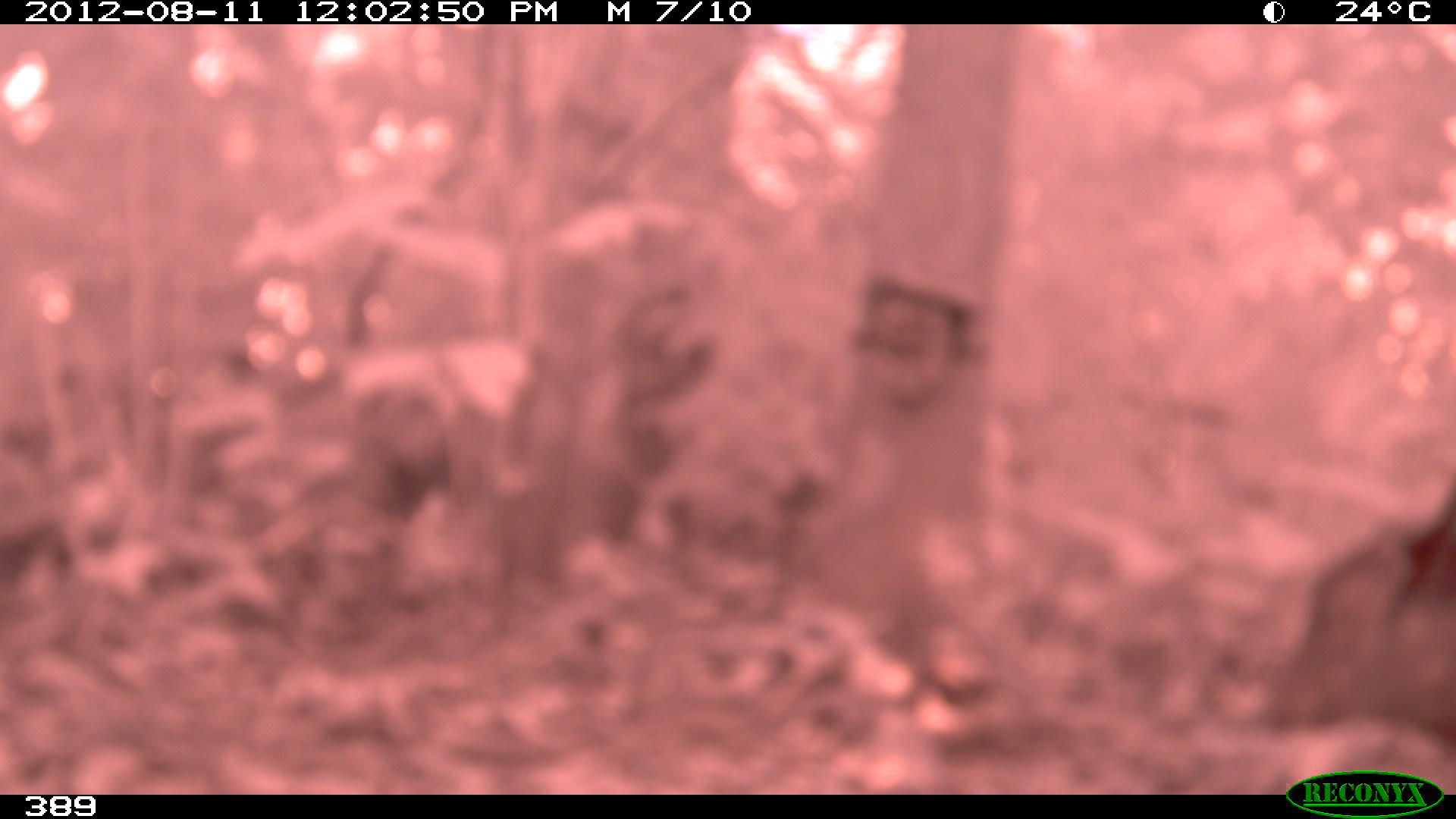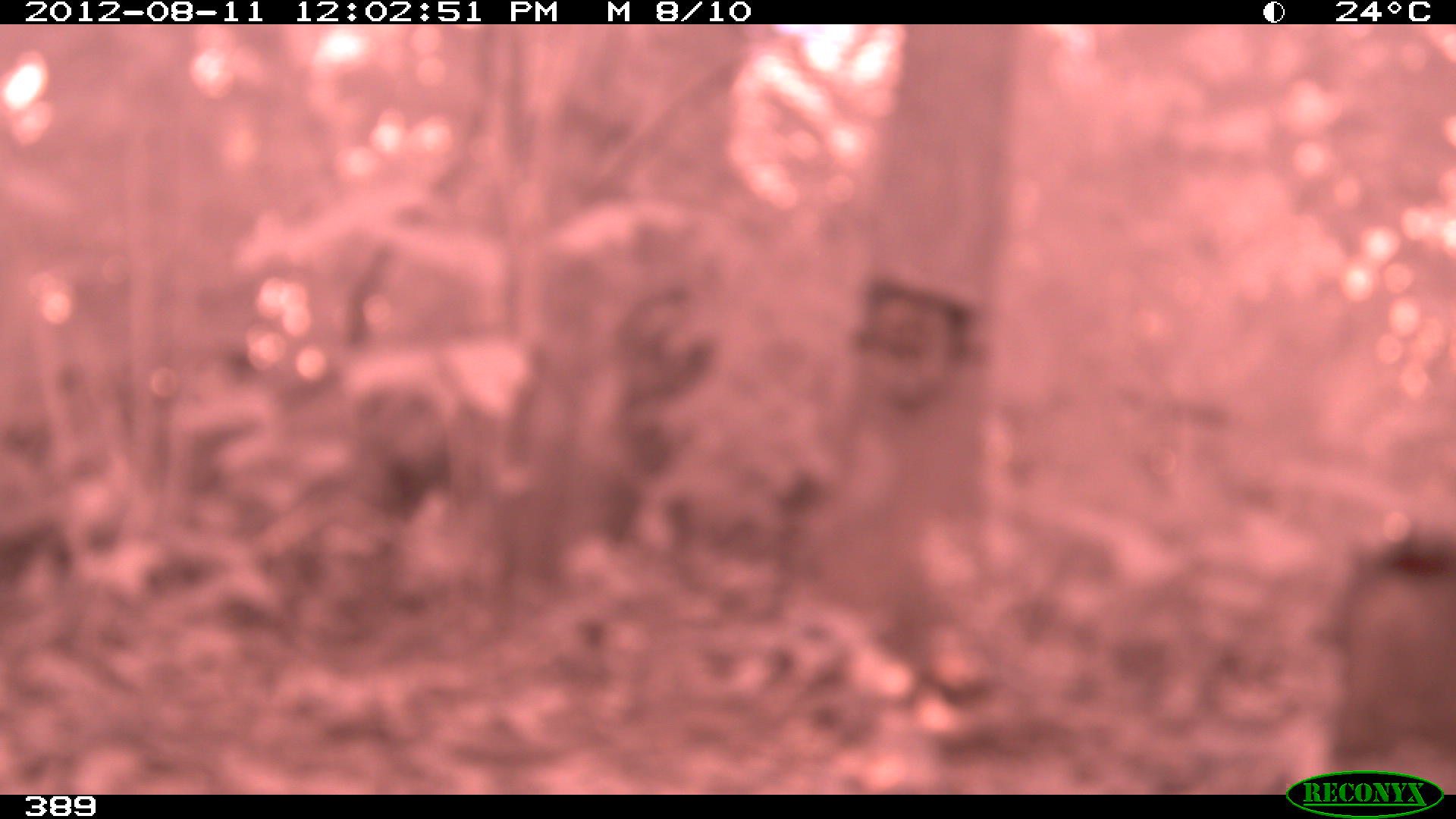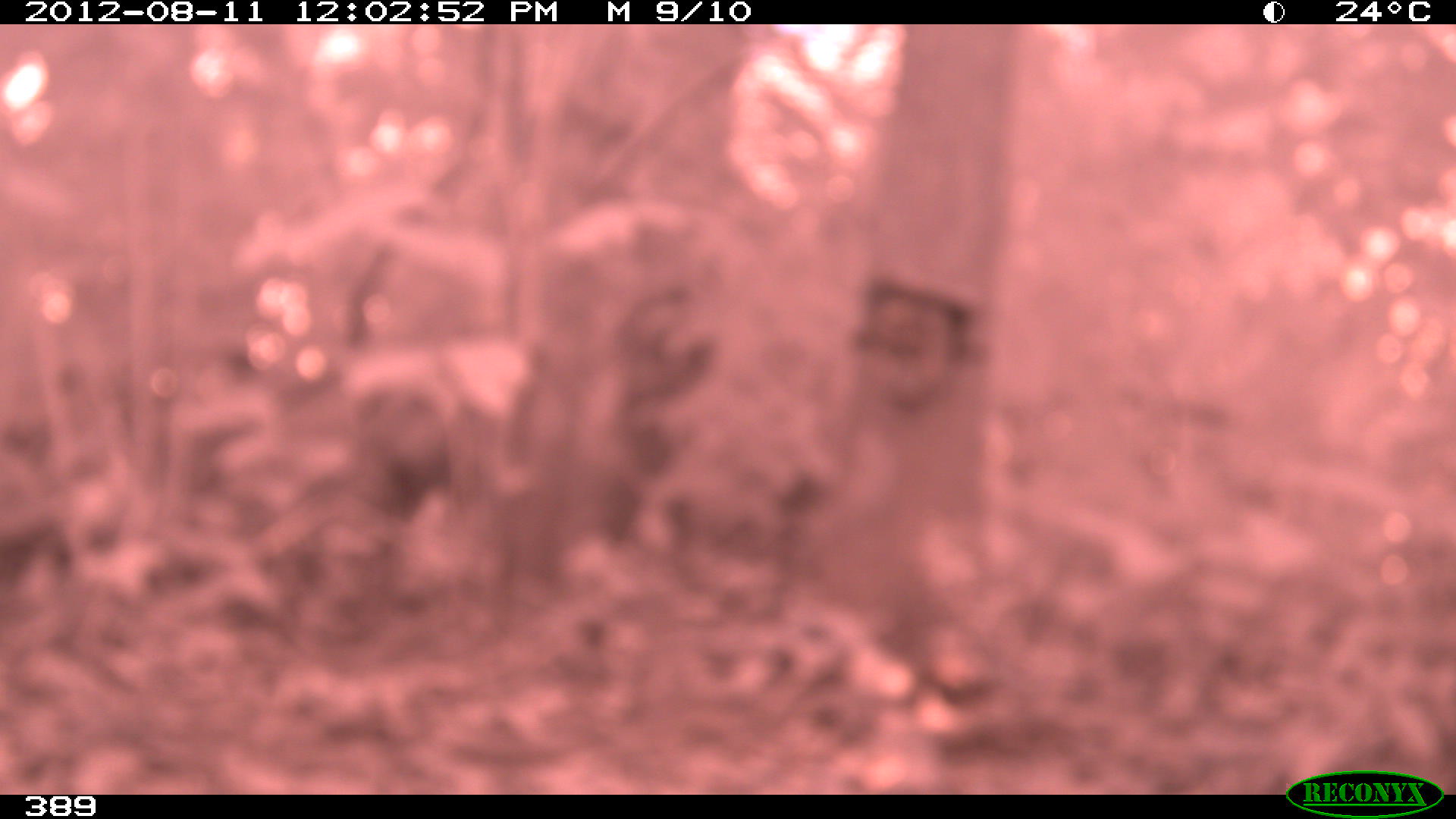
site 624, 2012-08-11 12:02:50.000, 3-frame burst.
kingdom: Animalia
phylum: Chordata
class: Mammalia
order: Artiodactyla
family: Tayassuidae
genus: Tayassu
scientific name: Tayassu pecari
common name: white-lipped peccary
Tayassu pecari (white-lipped peccary).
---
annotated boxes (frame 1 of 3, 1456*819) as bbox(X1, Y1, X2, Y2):
tayassu pecari: bbox(1258, 476, 1455, 757)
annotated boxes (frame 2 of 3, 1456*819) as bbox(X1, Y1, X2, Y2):
tayassu pecari: bbox(1306, 520, 1455, 770)